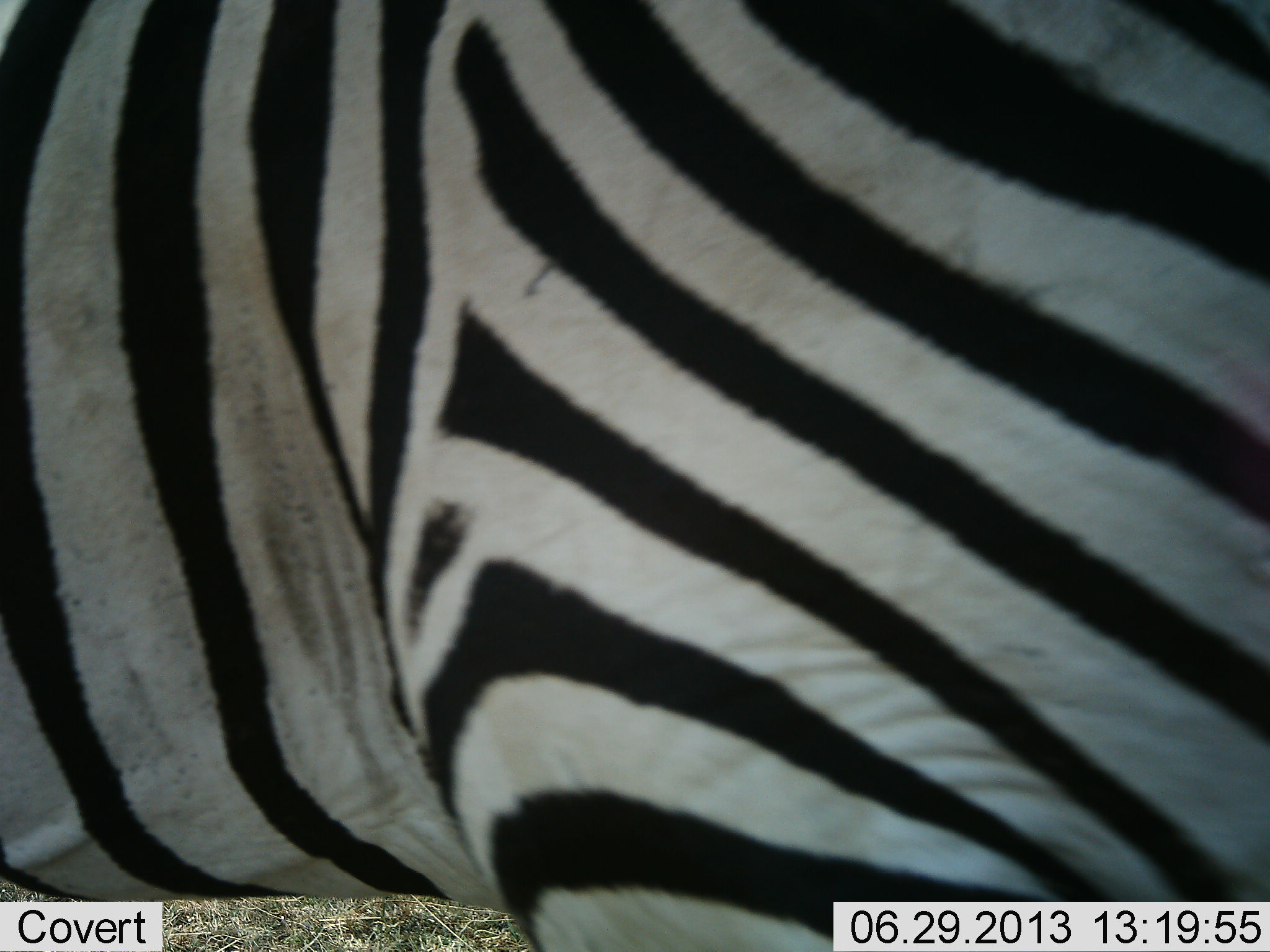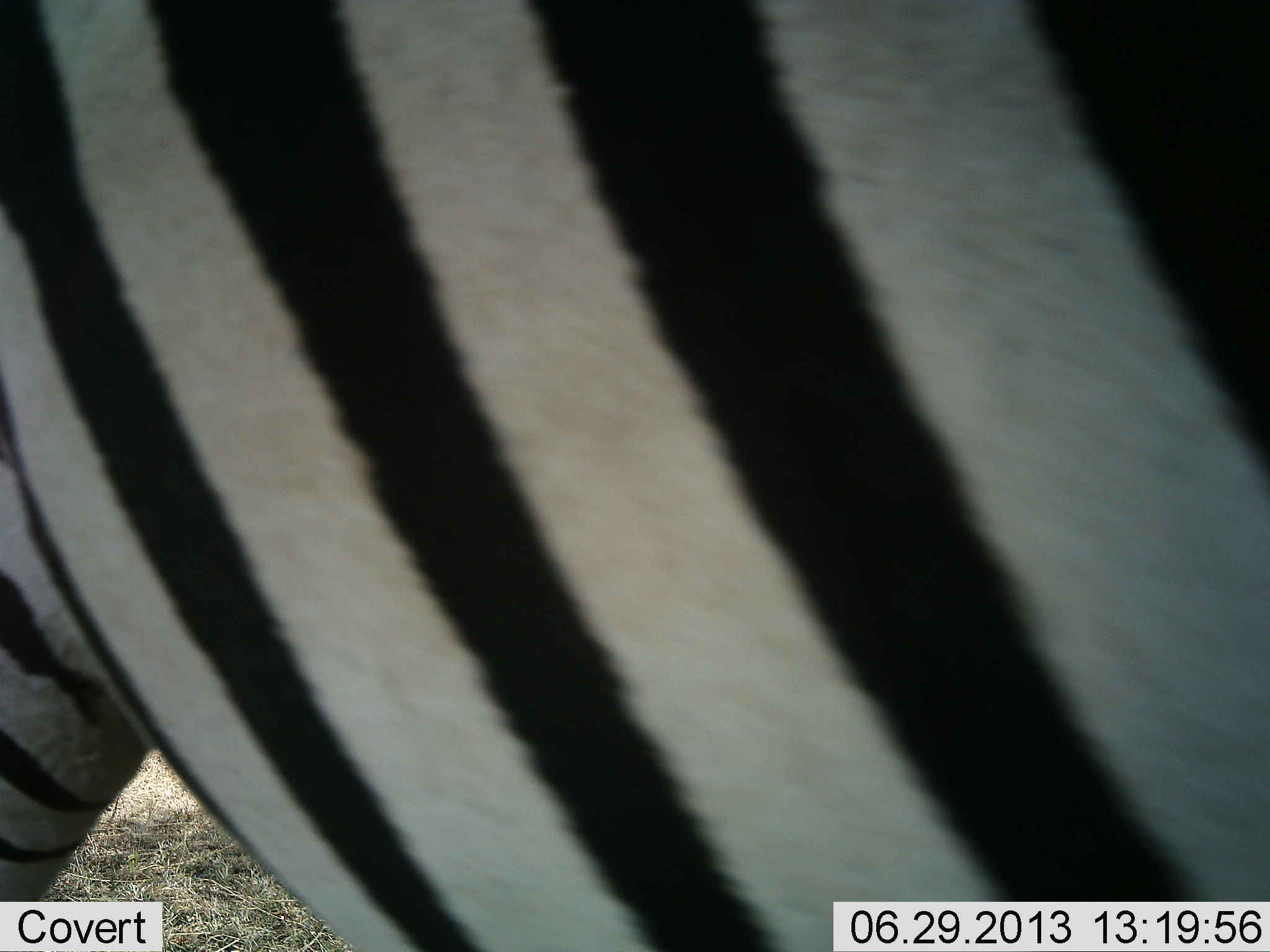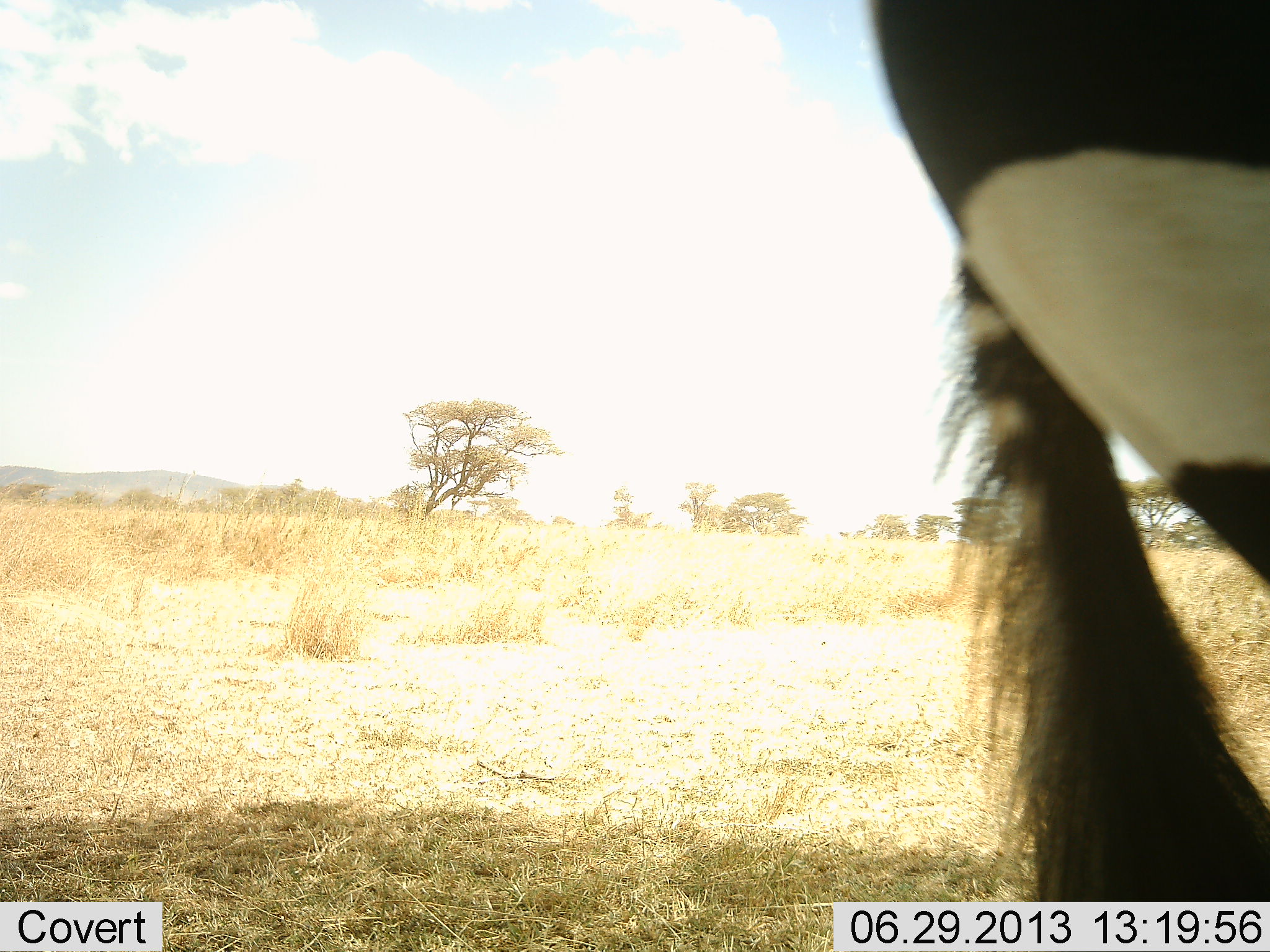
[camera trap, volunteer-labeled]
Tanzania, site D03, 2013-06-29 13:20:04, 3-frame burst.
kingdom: Animalia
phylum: Chordata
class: Mammalia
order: Perissodactyla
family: Equidae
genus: Equus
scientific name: Equus quagga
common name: plains zebra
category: zebra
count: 1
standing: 23%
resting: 0%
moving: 77%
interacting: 0%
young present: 0%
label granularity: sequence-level